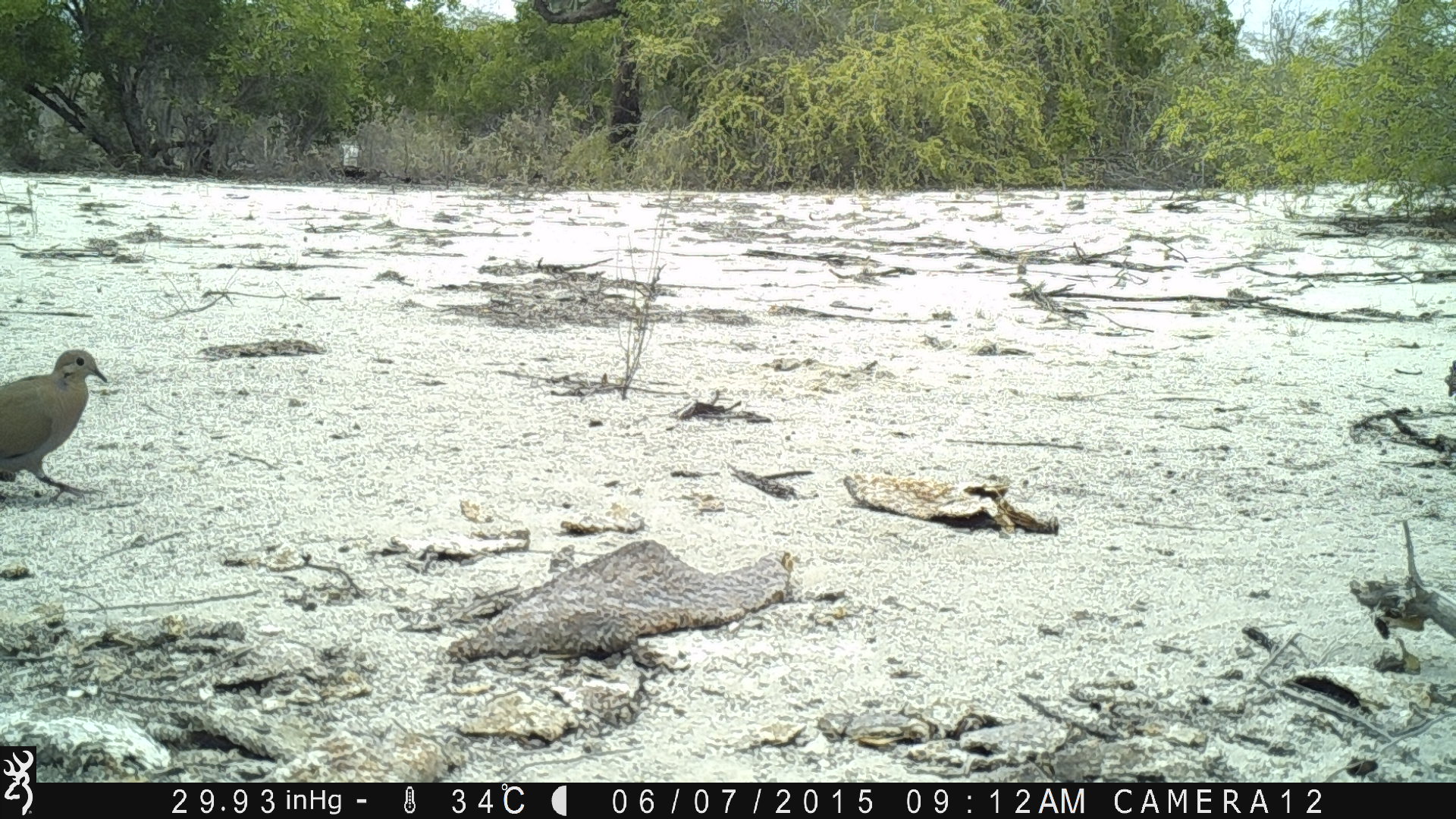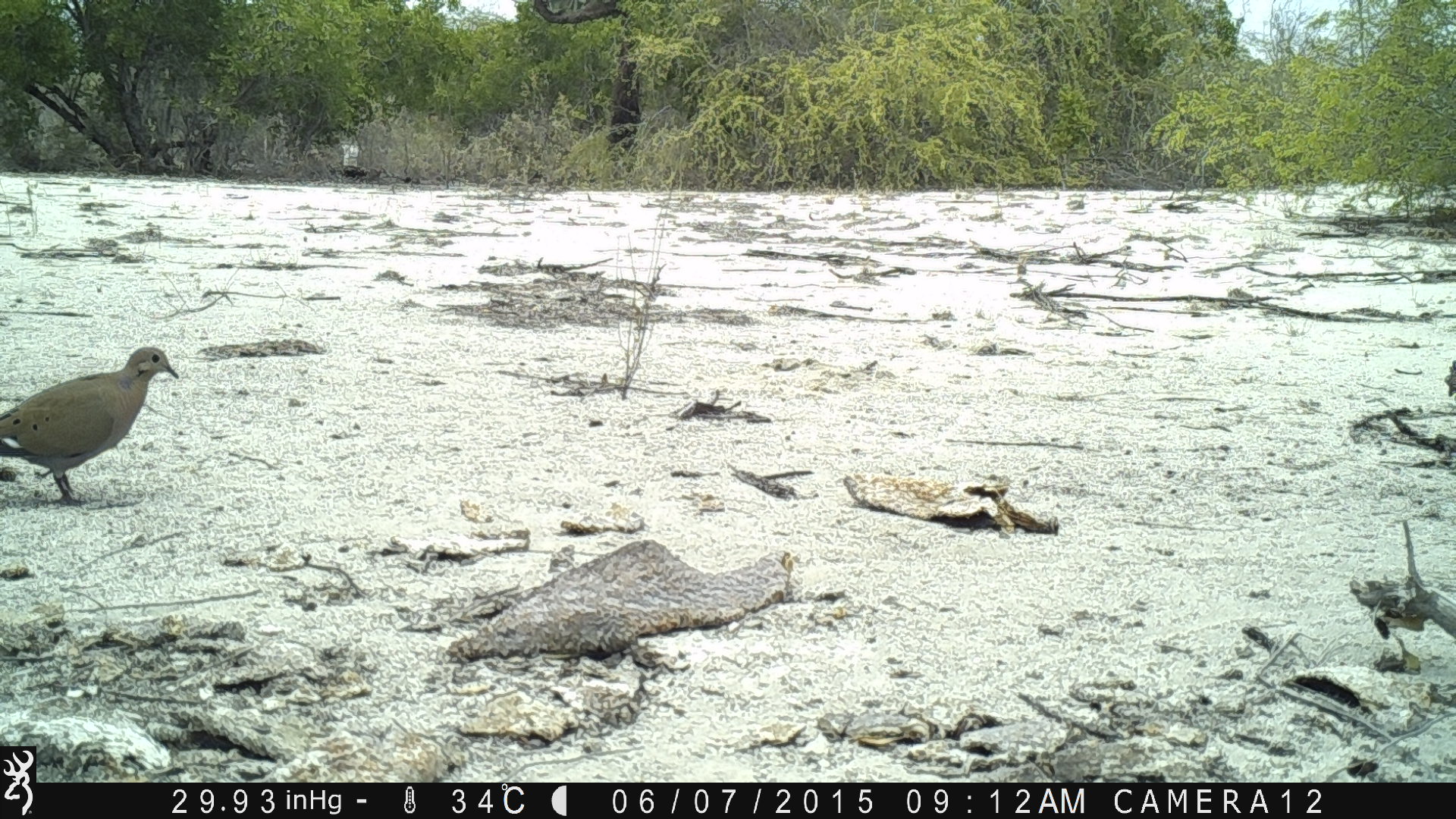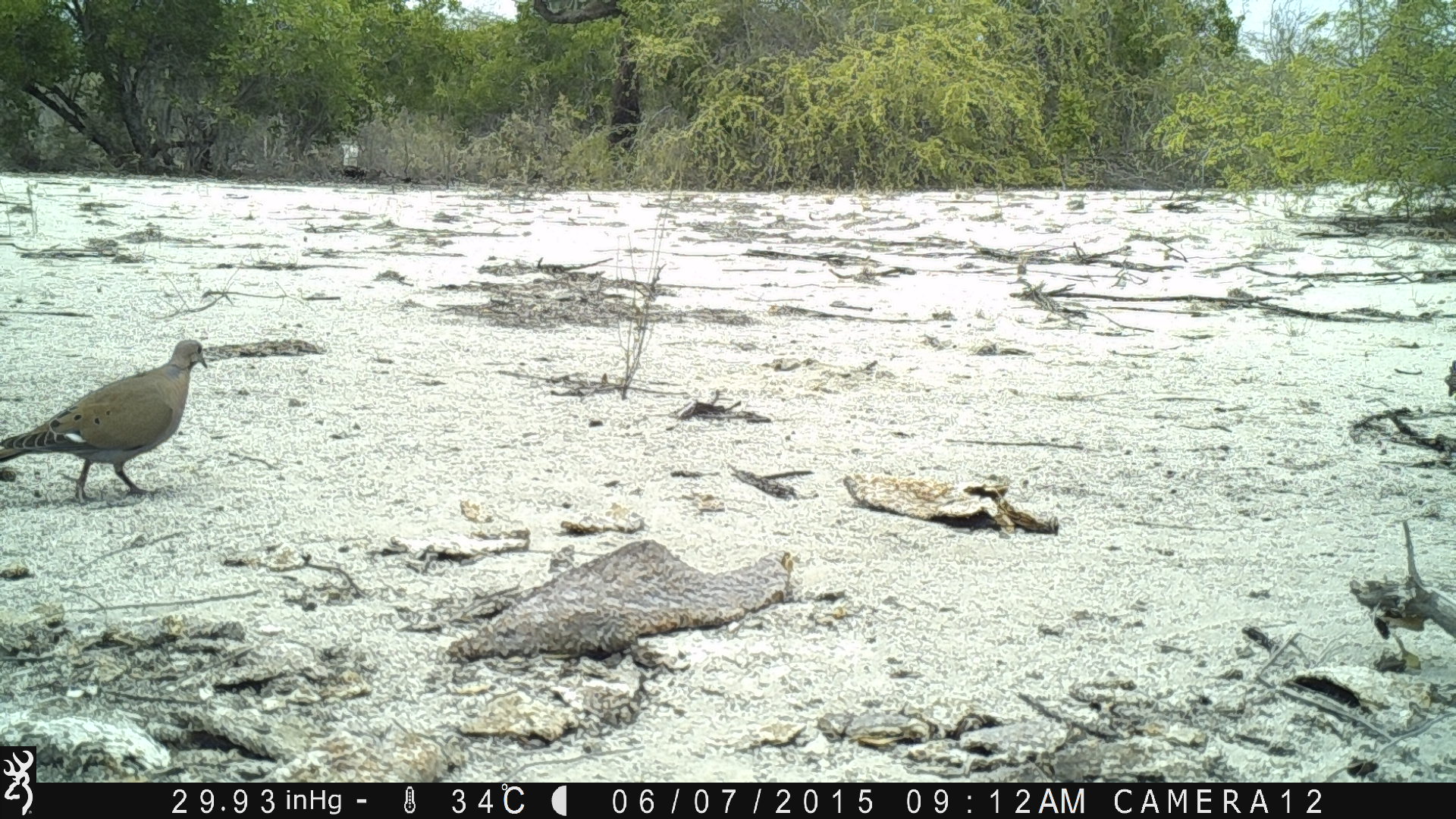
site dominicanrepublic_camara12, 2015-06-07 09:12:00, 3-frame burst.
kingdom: Animalia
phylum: Chordata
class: Aves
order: Columbiformes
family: Columbidae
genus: Zenaida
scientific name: Zenaida asiatica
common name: white-winged dove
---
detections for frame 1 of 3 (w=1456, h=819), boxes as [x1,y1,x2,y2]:
white-winged dove: [0,347,116,507]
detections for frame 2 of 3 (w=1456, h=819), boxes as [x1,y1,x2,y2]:
white-winged dove: [0,343,183,510]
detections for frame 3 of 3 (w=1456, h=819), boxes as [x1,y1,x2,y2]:
white-winged dove: [0,338,212,507]